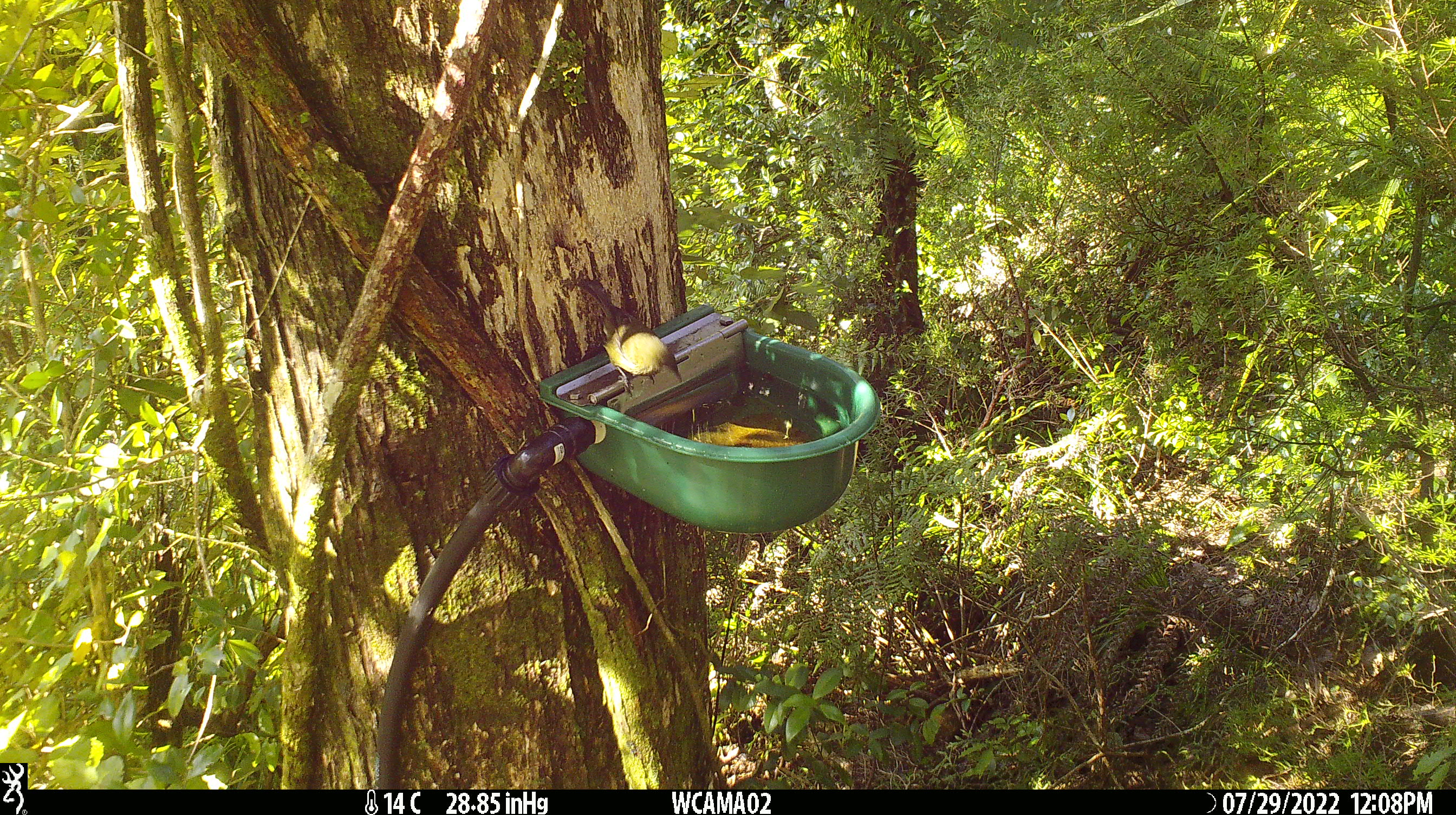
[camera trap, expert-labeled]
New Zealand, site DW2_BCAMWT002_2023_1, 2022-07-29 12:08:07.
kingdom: Animalia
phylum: Chordata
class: Aves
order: Passeriformes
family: Meliphagidae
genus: Anthornis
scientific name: Anthornis melanura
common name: new zealand bellbird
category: bellbird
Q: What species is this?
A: Bellbird (new zealand bellbird) (Anthornis melanura).